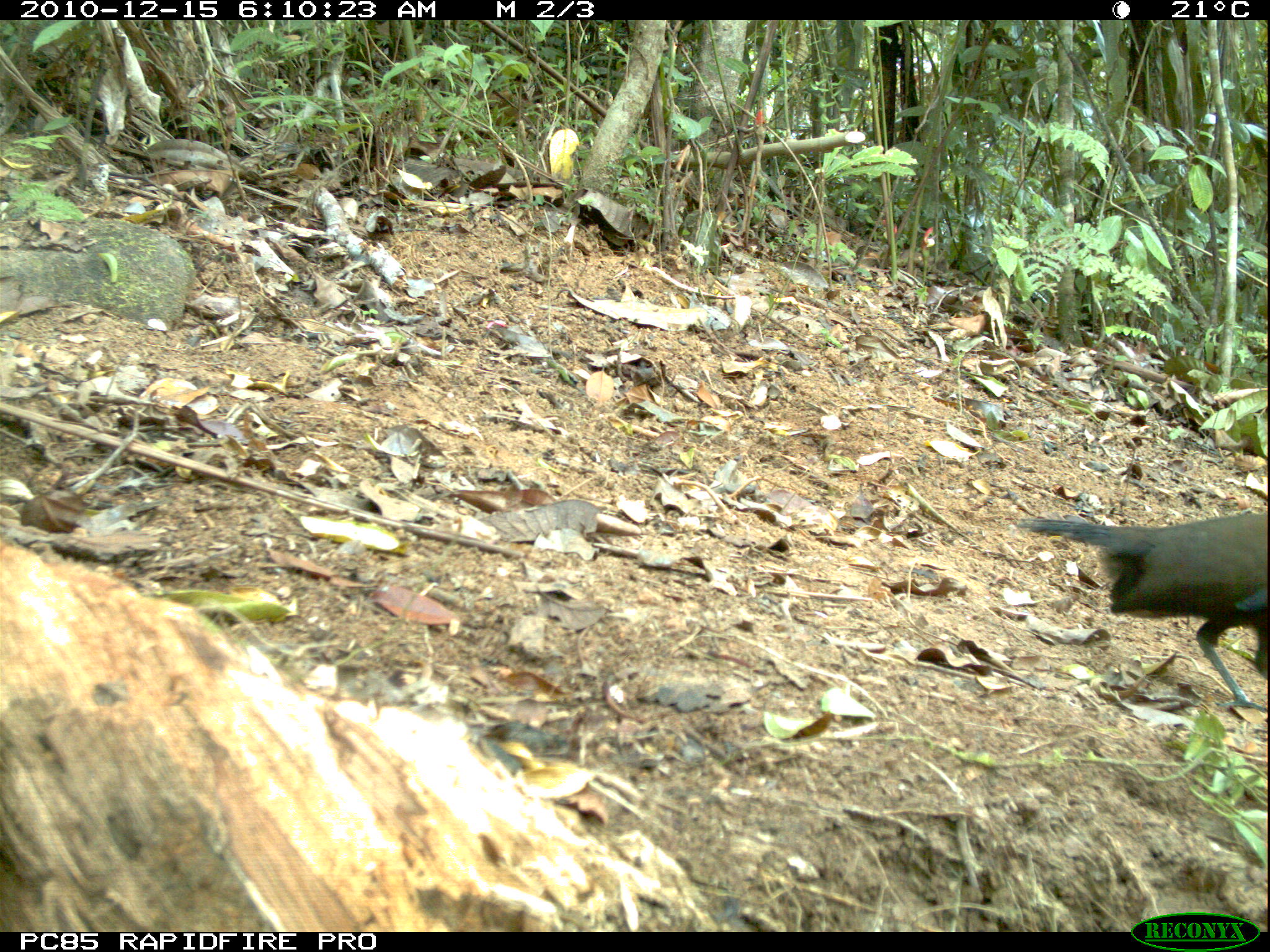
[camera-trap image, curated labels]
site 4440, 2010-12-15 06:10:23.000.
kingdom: Animalia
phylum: Chordata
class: Aves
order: Passeriformes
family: Cisticolidae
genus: Cisticola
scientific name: Cisticola cherina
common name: madagascar cisticola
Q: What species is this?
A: Cisticola cherina (madagascar cisticola).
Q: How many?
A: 1.